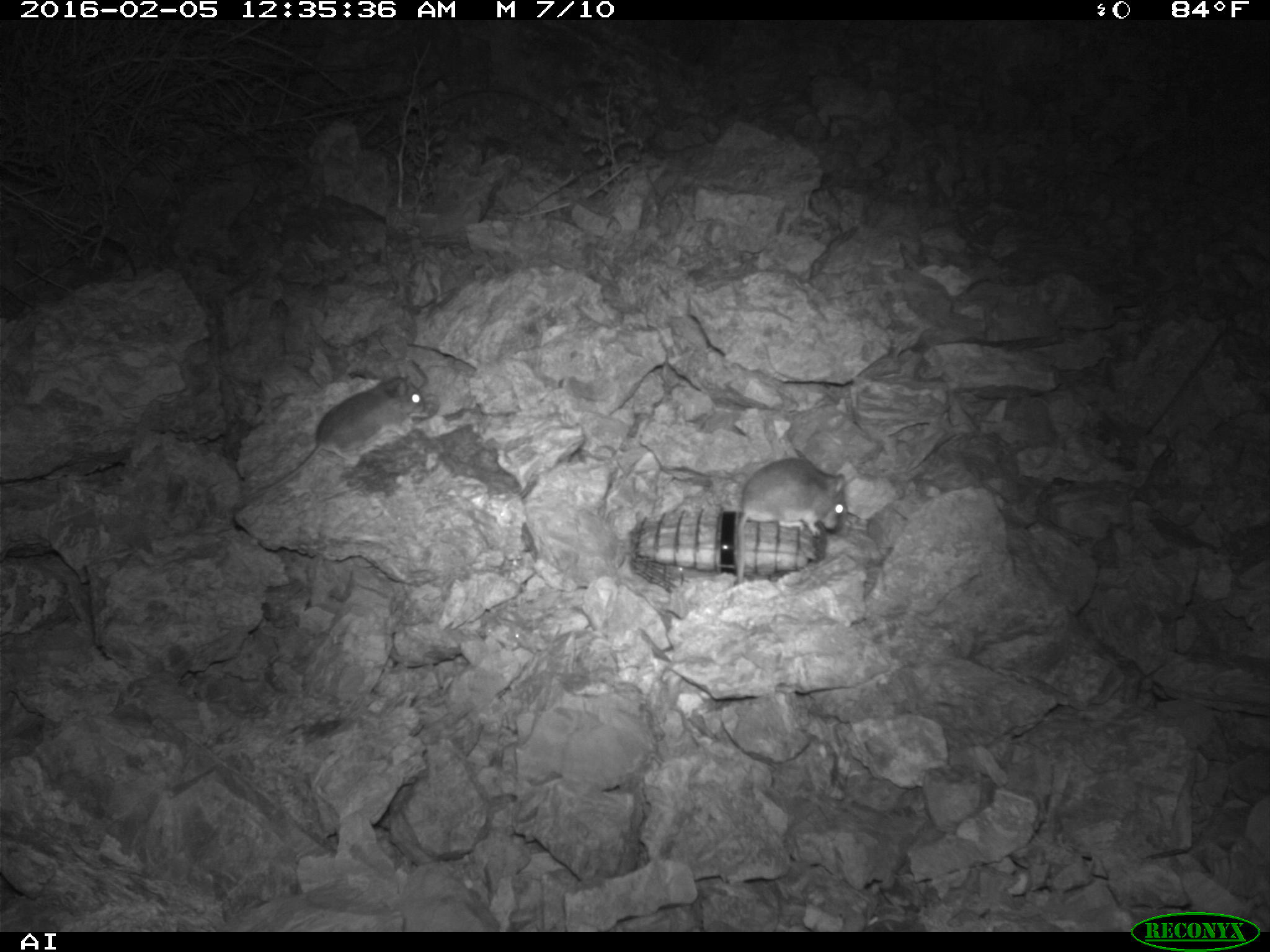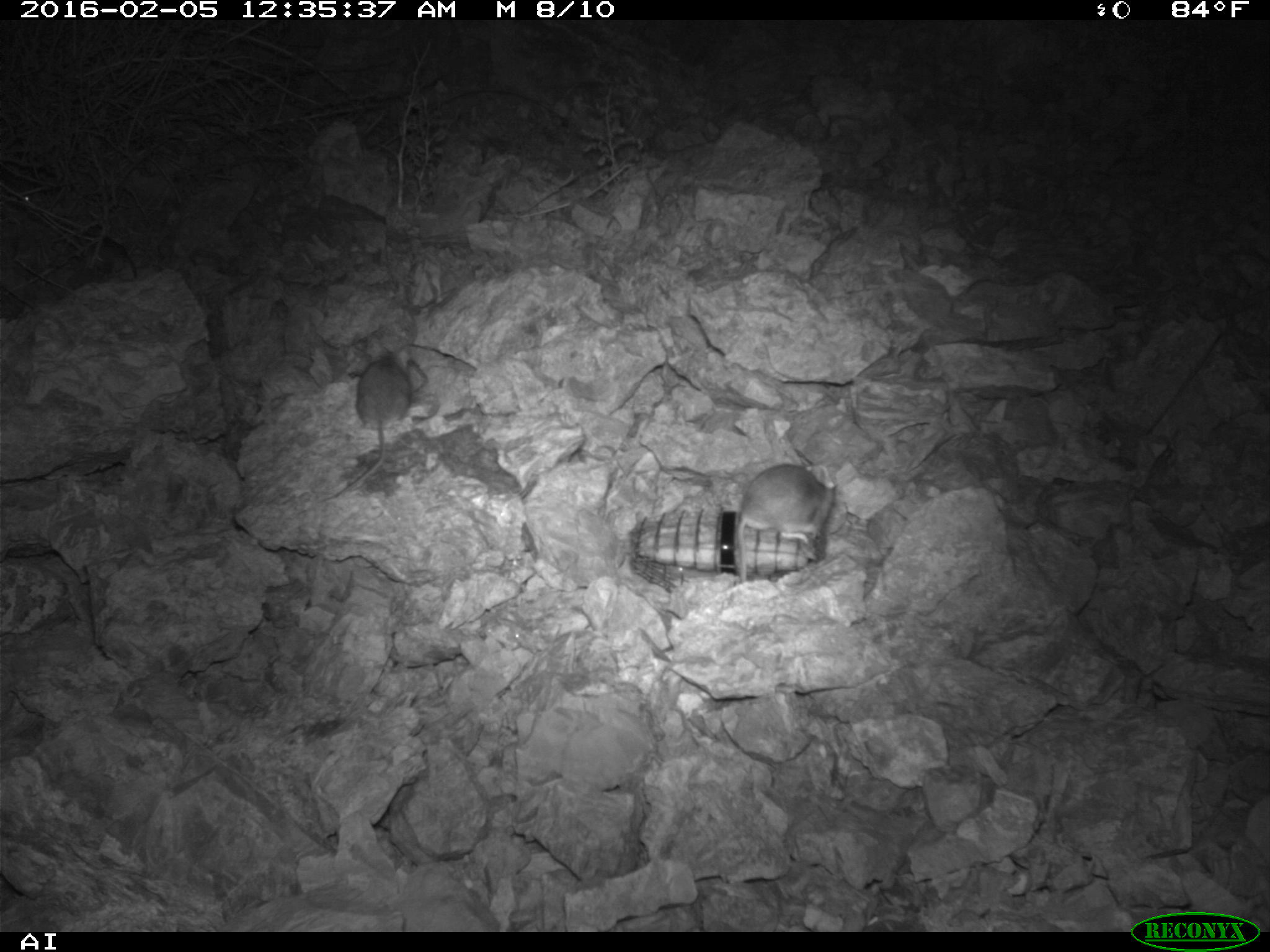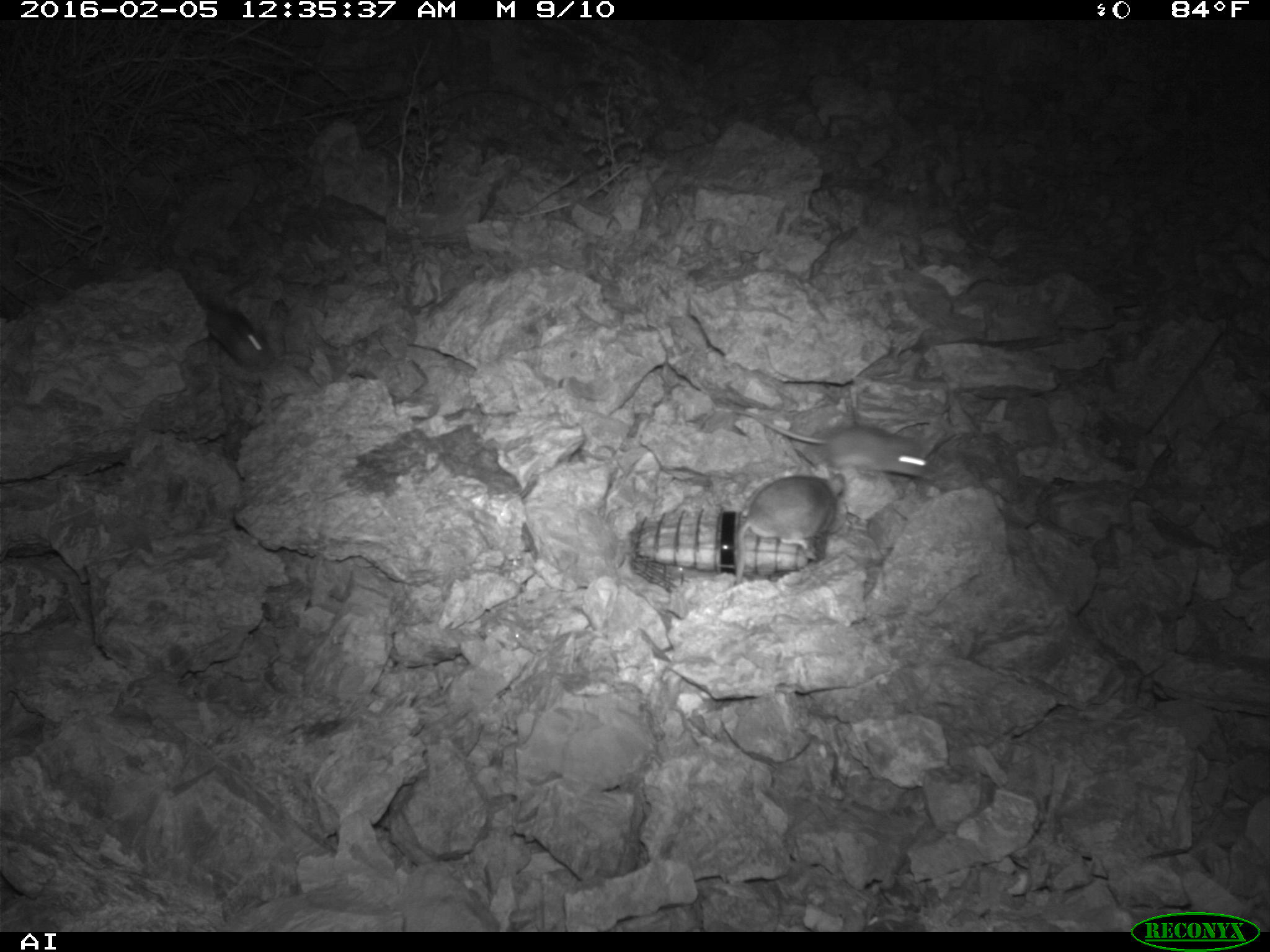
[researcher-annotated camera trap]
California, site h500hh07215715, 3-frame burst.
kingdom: Animalia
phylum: Chordata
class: Mammalia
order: Rodentia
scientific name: Rodentia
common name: rodent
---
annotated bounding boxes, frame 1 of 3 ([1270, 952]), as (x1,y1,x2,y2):
rodent: (236,376,427,508); (723,457,848,547)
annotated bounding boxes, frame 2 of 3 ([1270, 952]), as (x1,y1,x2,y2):
rodent: (325,335,427,506); (734,464,838,559)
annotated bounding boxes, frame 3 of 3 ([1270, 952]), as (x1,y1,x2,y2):
rodent: (711,406,929,477); (735,474,846,583); (192,289,270,370)